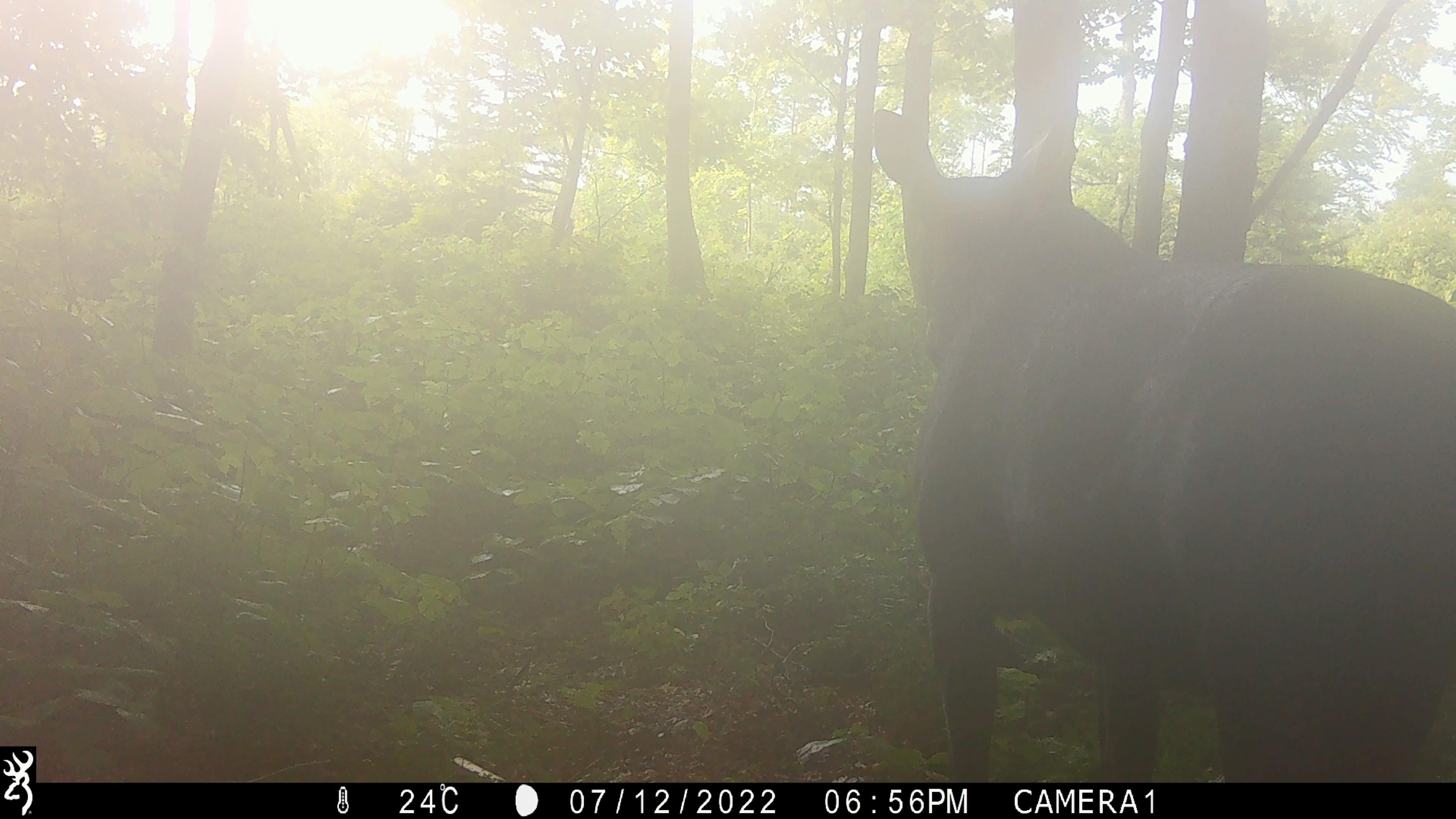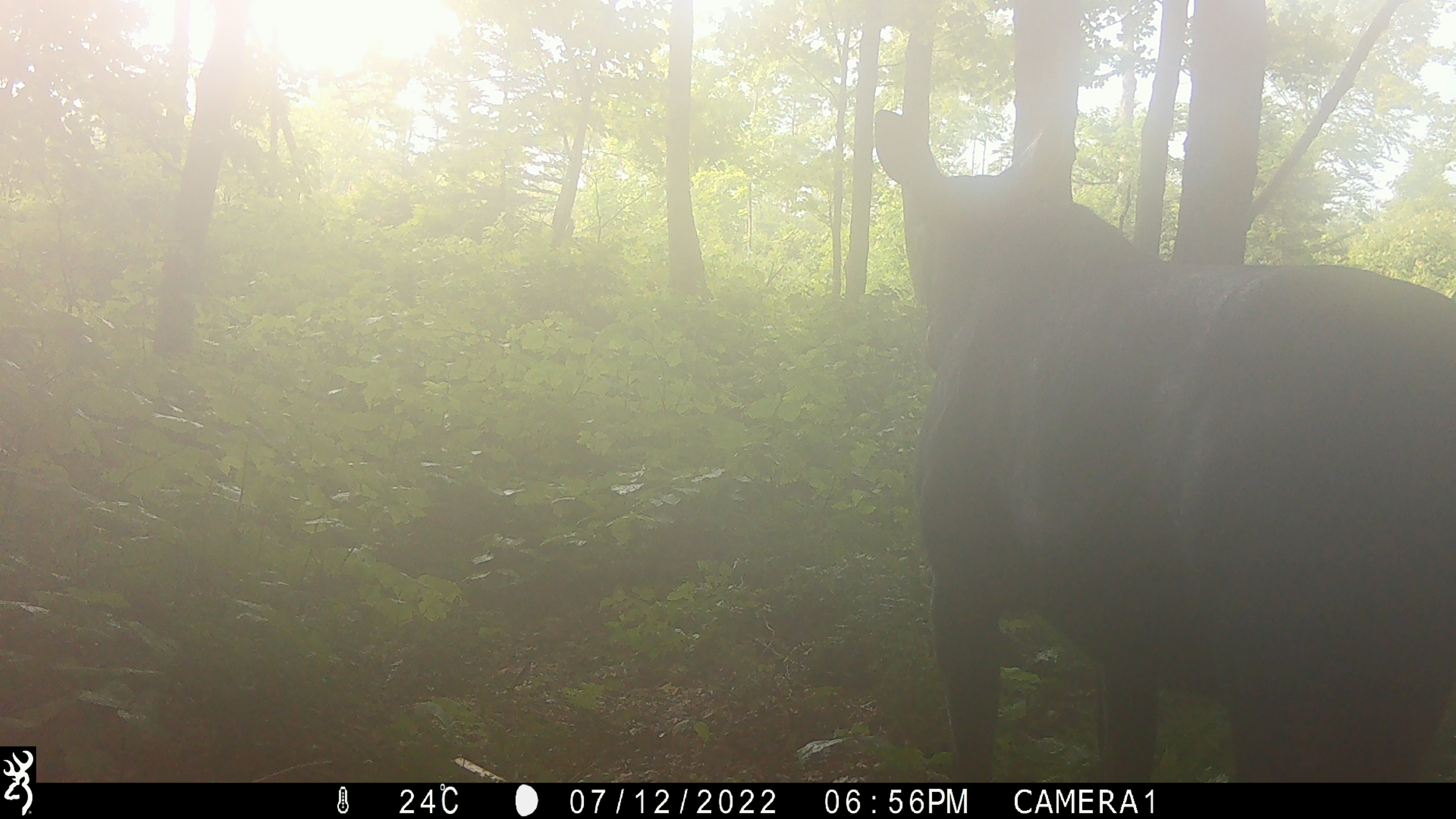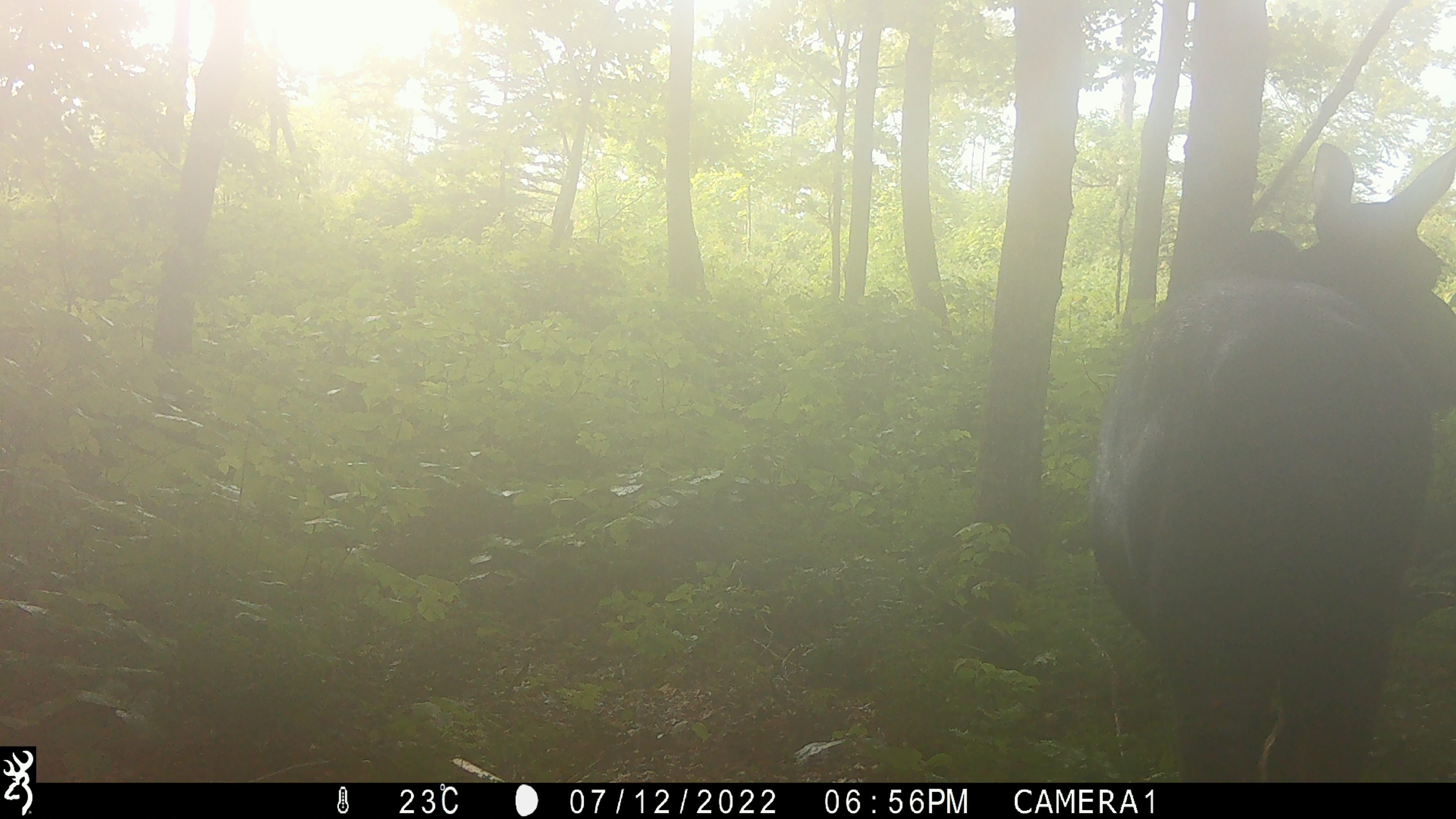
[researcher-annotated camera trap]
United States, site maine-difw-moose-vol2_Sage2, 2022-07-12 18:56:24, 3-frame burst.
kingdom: Animalia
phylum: Chordata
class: Mammalia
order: Artiodactyla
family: Cervidae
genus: Alces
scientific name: Alces alces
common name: moose